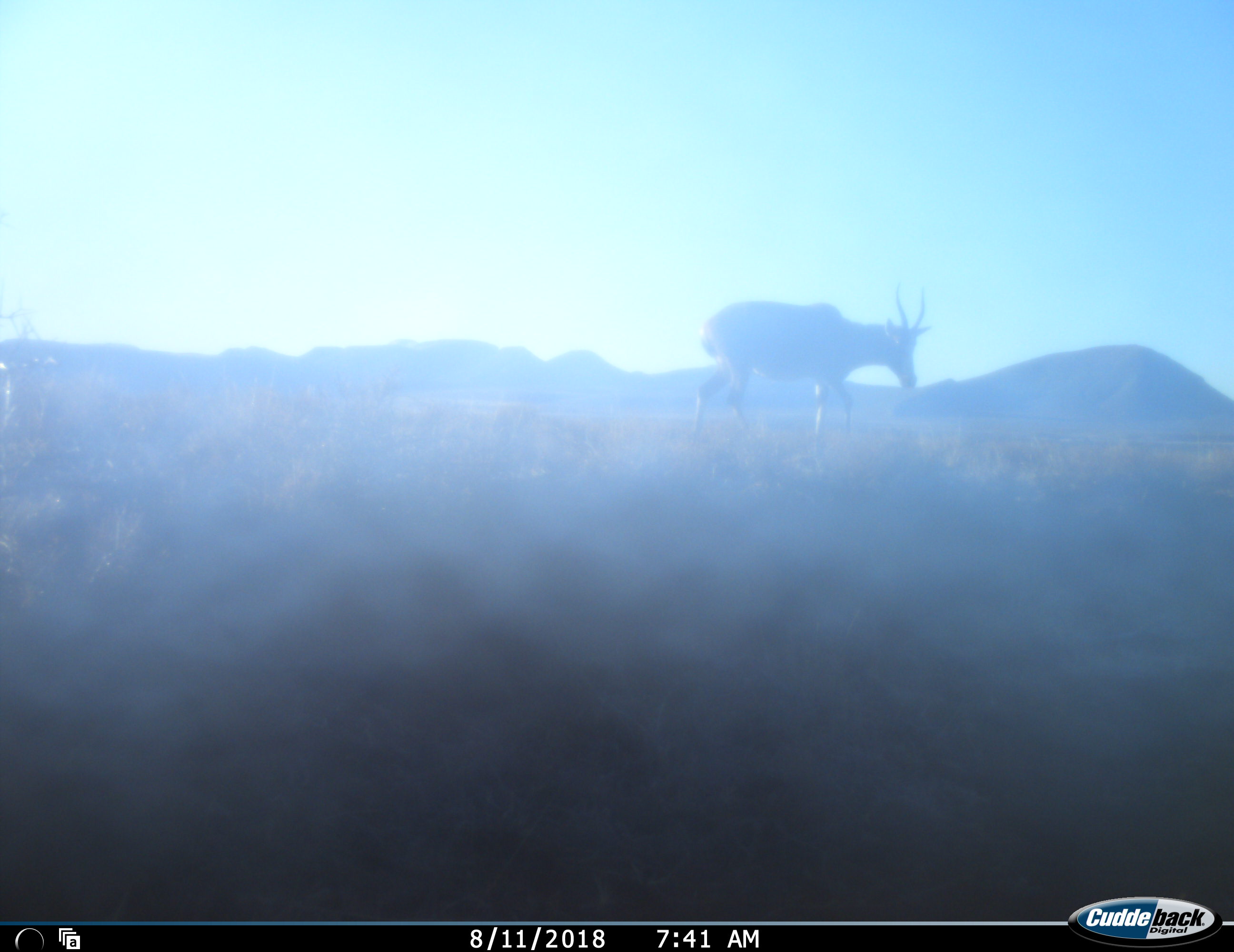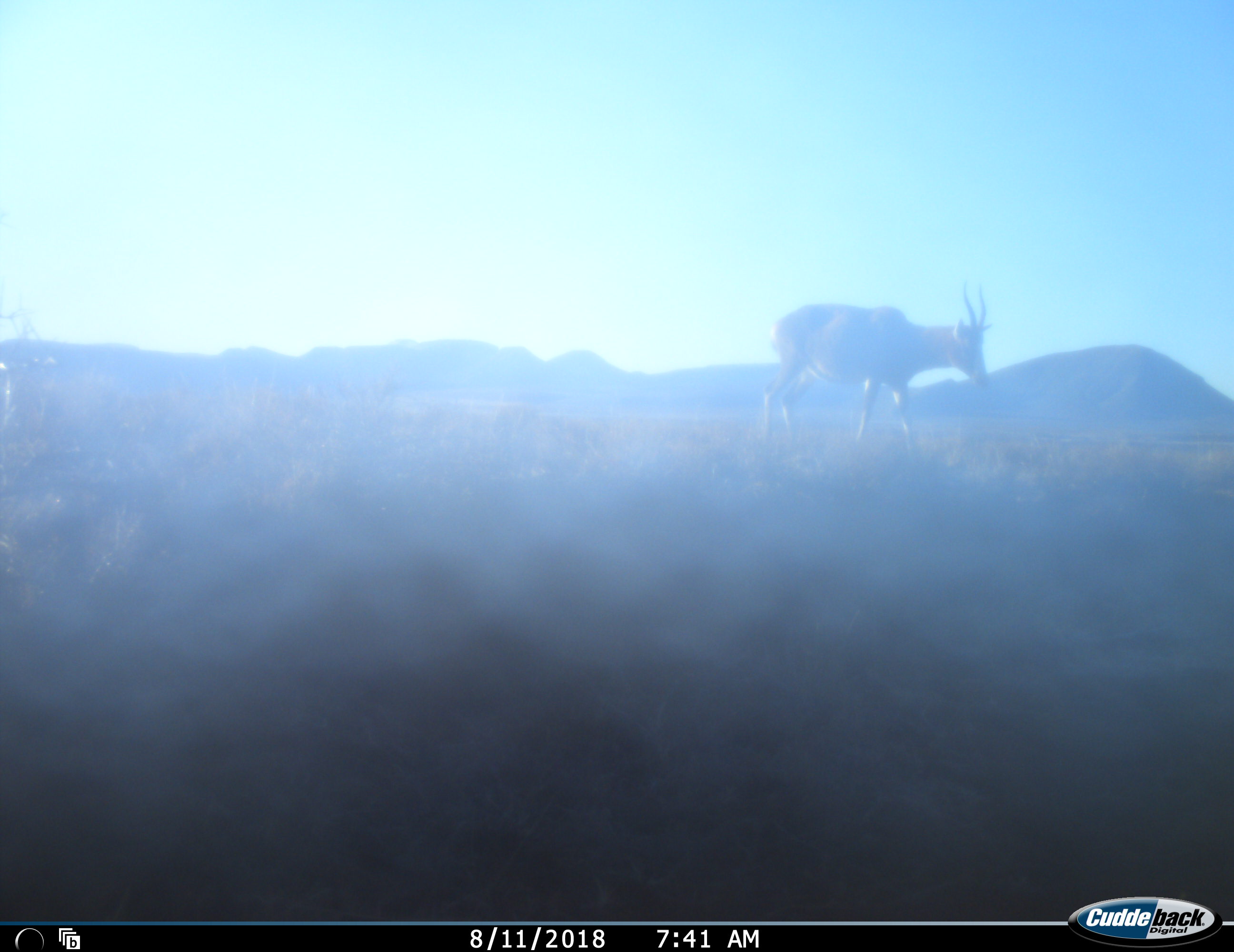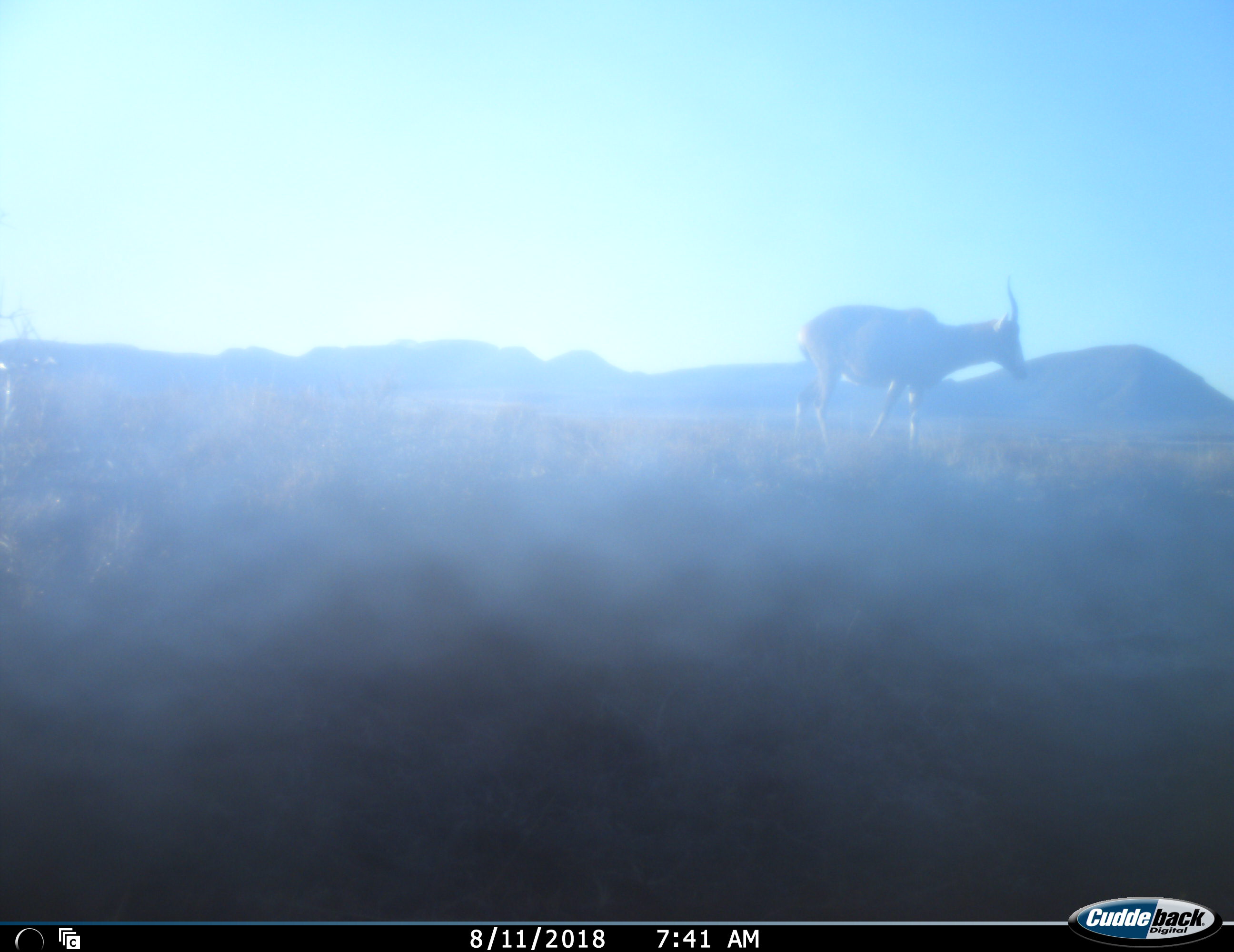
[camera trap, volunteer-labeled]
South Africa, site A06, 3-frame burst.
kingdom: Animalia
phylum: Chordata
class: Mammalia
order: Artiodactyla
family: Bovidae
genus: Damaliscus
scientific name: Damaliscus pygargus phillipsi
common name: blesbok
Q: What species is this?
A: Blesbok (Damaliscus pygargus phillipsi).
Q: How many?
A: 1.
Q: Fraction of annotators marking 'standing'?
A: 0%.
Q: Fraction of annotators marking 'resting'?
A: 0%.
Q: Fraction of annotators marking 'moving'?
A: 100%.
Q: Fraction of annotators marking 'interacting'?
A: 0%.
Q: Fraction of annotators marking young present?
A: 0%.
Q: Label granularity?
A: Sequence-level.